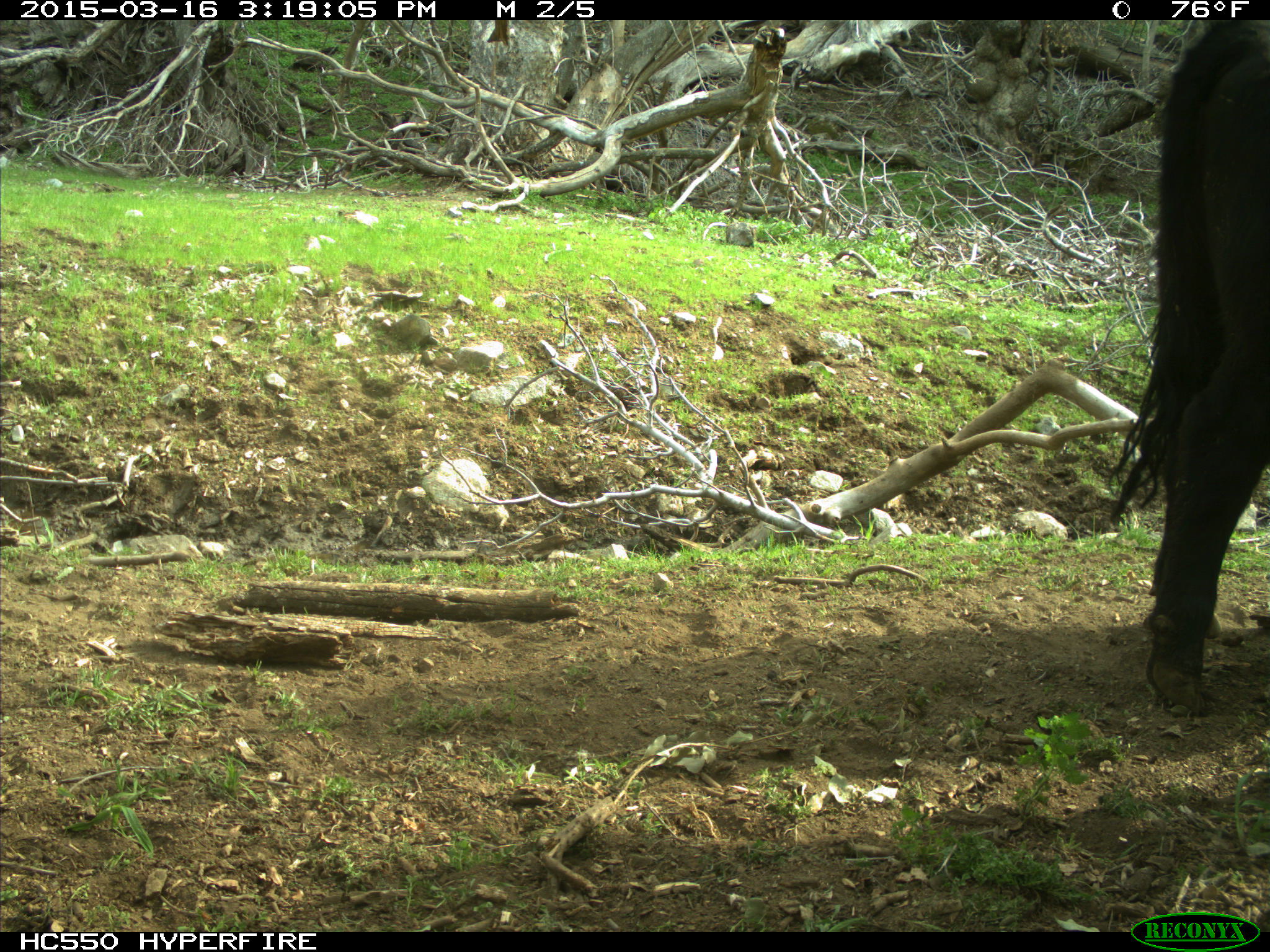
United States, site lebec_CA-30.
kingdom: Animalia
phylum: Chordata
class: Mammalia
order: Artiodactyla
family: Bovidae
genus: Bos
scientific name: Bos taurus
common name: domestic cow